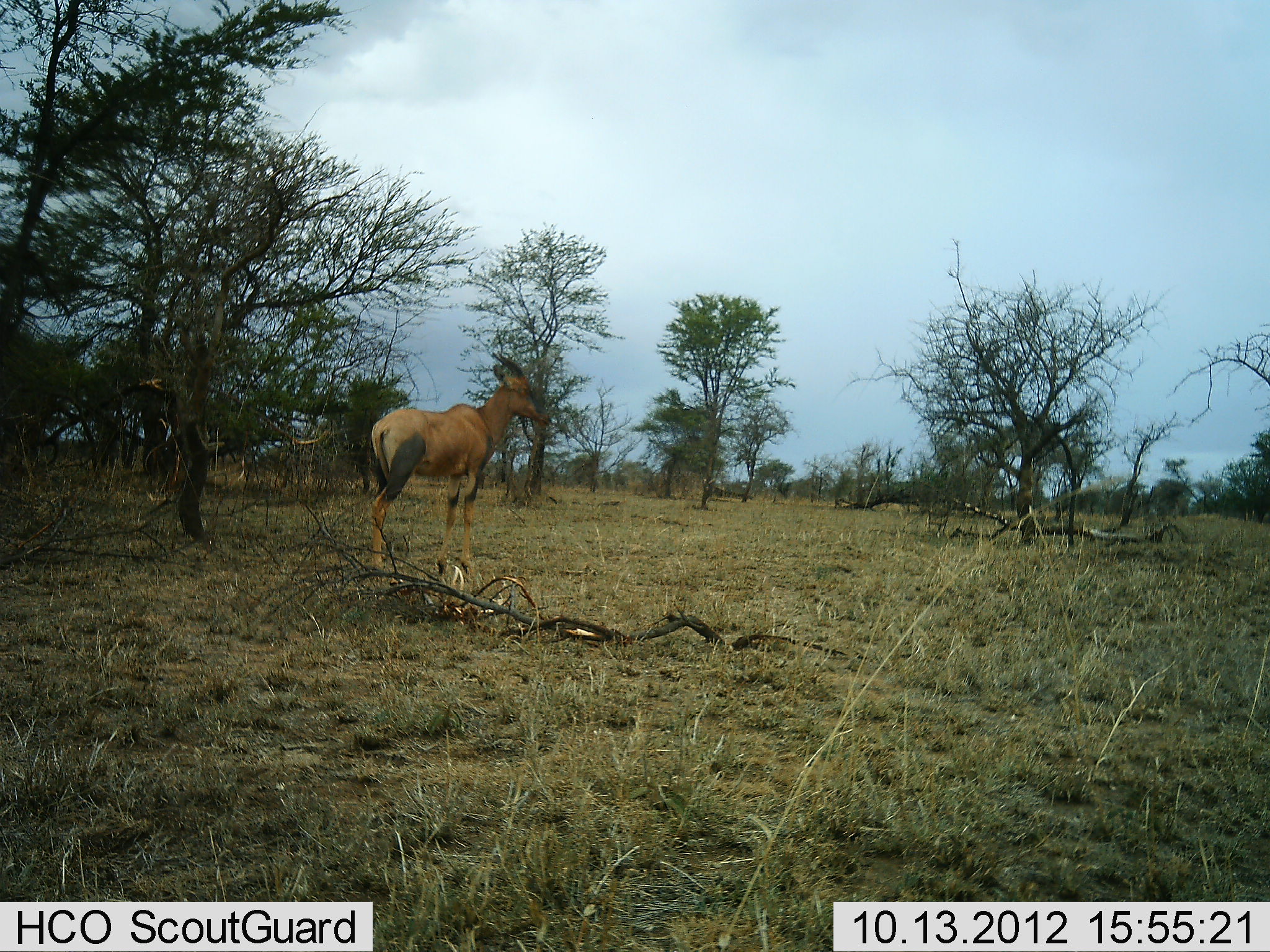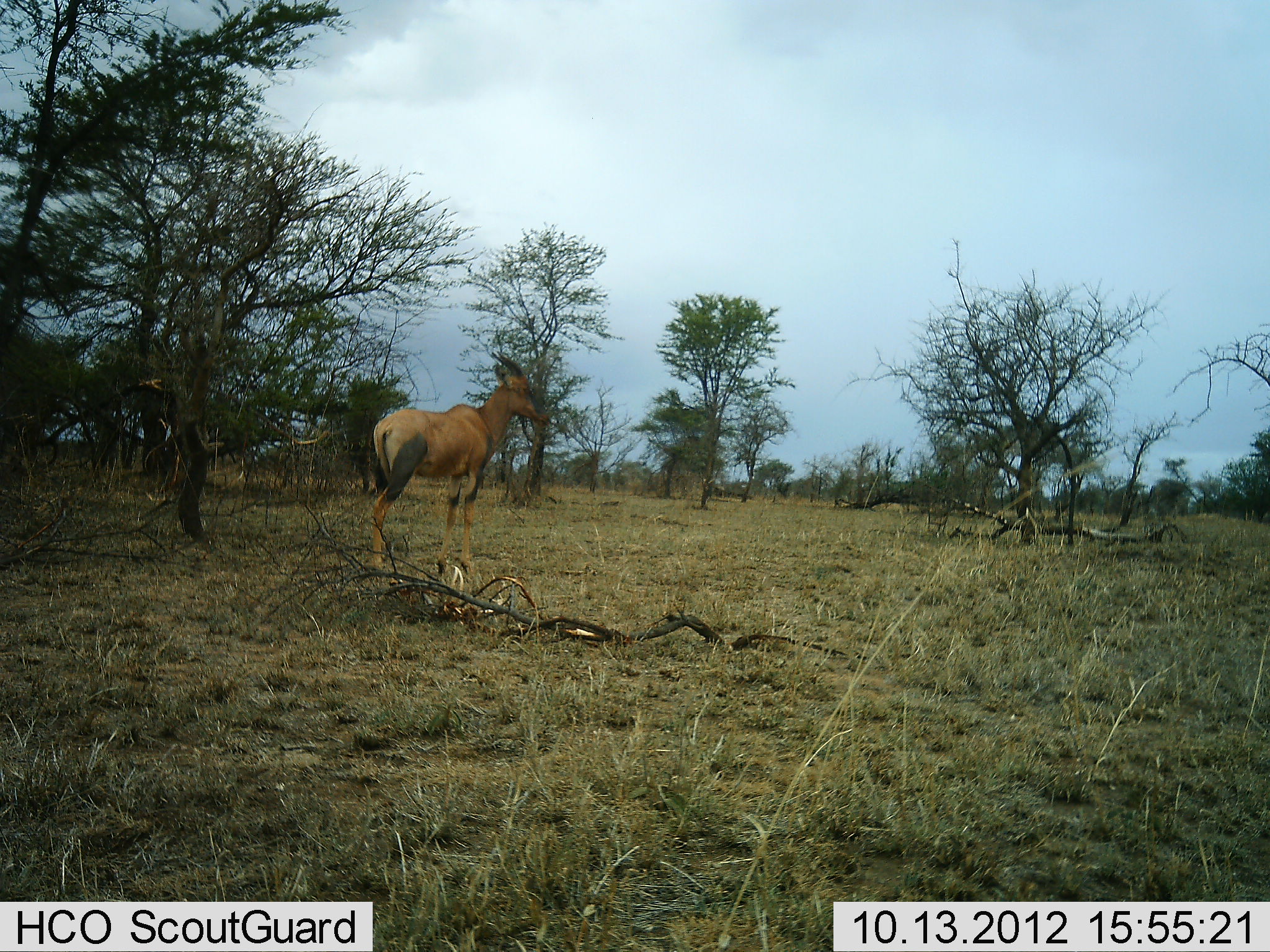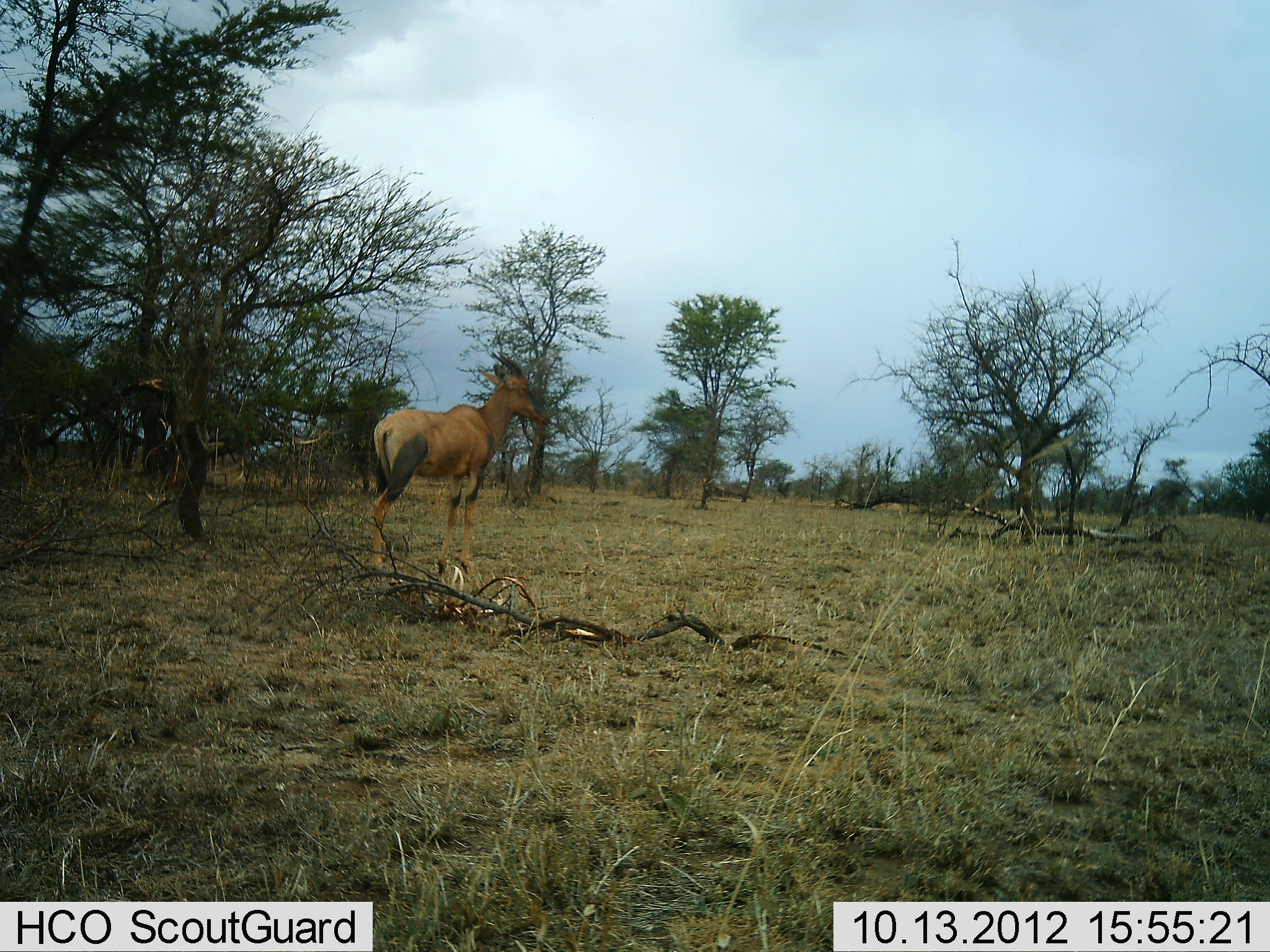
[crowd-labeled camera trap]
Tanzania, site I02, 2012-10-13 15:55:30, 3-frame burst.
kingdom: Animalia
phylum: Chordata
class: Mammalia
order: Artiodactyla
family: Bovidae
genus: Damaliscus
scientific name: Damaliscus lunatus jimela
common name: topi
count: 1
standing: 100%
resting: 0%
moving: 0%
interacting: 0%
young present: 0%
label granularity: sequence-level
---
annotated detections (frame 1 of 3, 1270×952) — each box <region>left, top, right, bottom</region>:
animal: <region>370, 350, 552, 585</region>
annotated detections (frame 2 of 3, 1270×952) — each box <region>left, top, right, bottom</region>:
animal: <region>370, 352, 553, 583</region>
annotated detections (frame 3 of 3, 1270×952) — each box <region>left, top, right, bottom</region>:
animal: <region>370, 351, 550, 583</region>